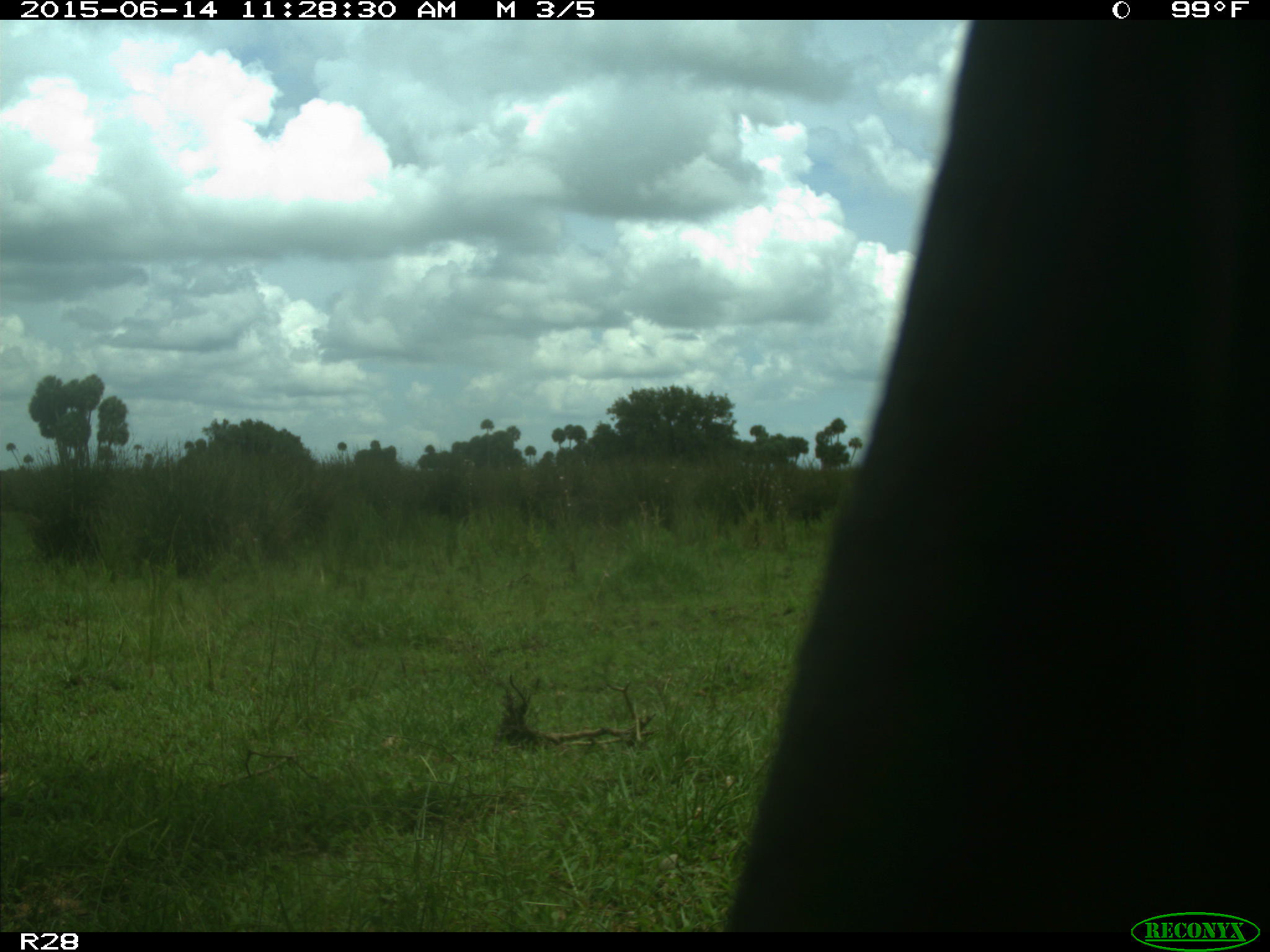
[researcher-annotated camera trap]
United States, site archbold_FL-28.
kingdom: Animalia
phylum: Chordata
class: Mammalia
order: Artiodactyla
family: Bovidae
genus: Bos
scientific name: Bos taurus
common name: domestic cow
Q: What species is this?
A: Bos taurus (domestic cow).